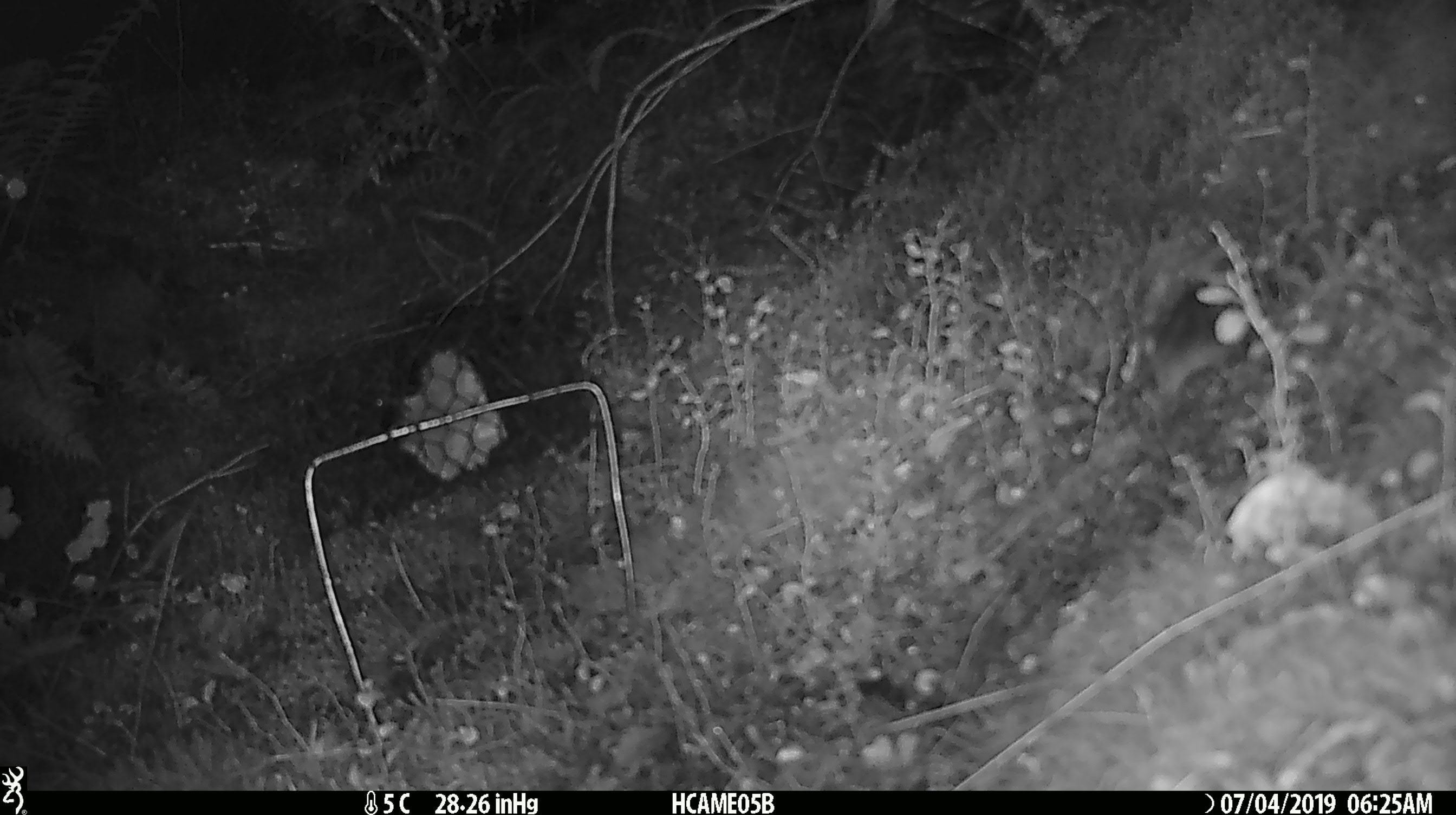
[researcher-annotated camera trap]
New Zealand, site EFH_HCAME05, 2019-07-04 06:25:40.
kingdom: Animalia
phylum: Chordata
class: Mammalia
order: Rodentia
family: Muridae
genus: Mus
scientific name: Mus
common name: mouse